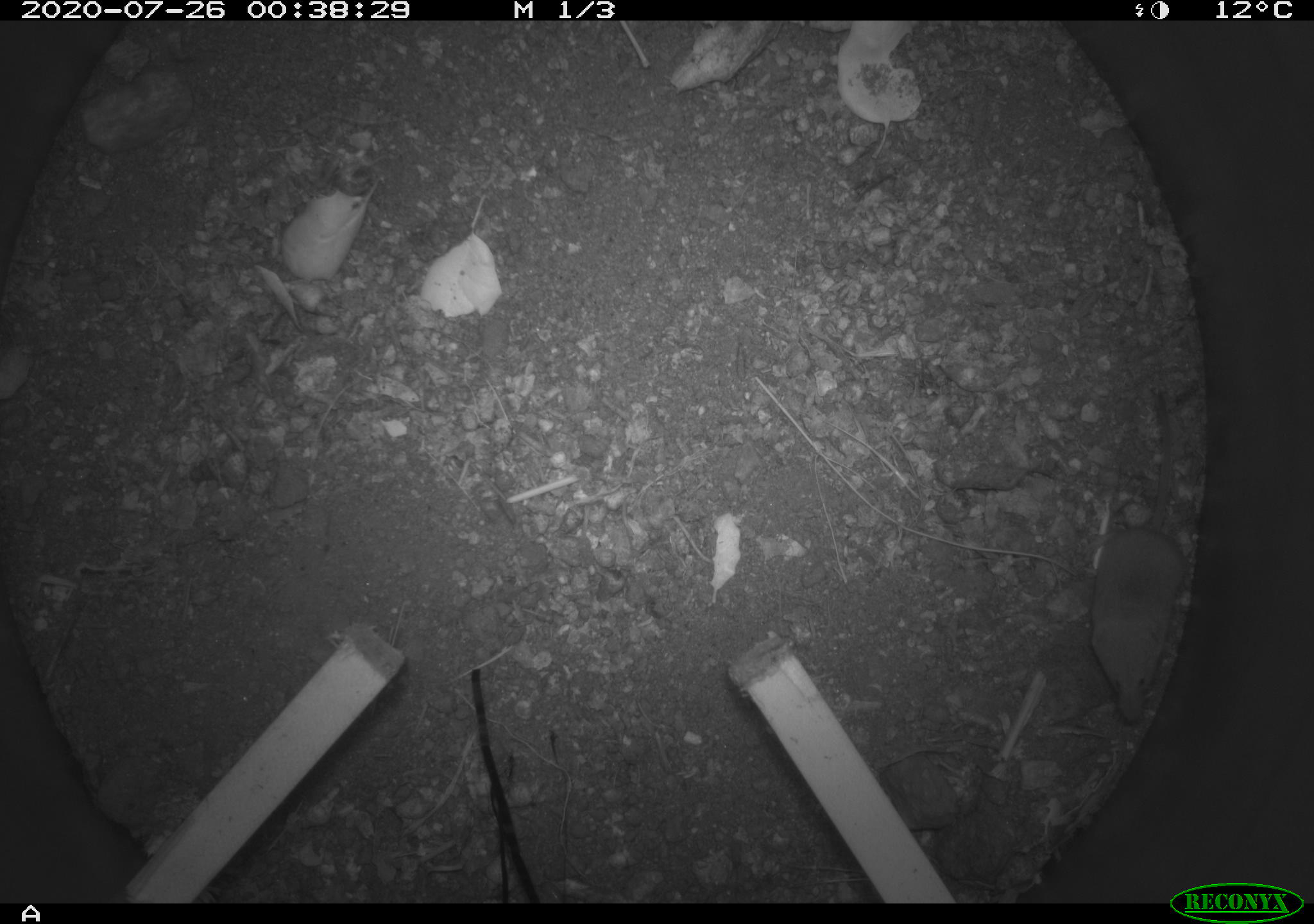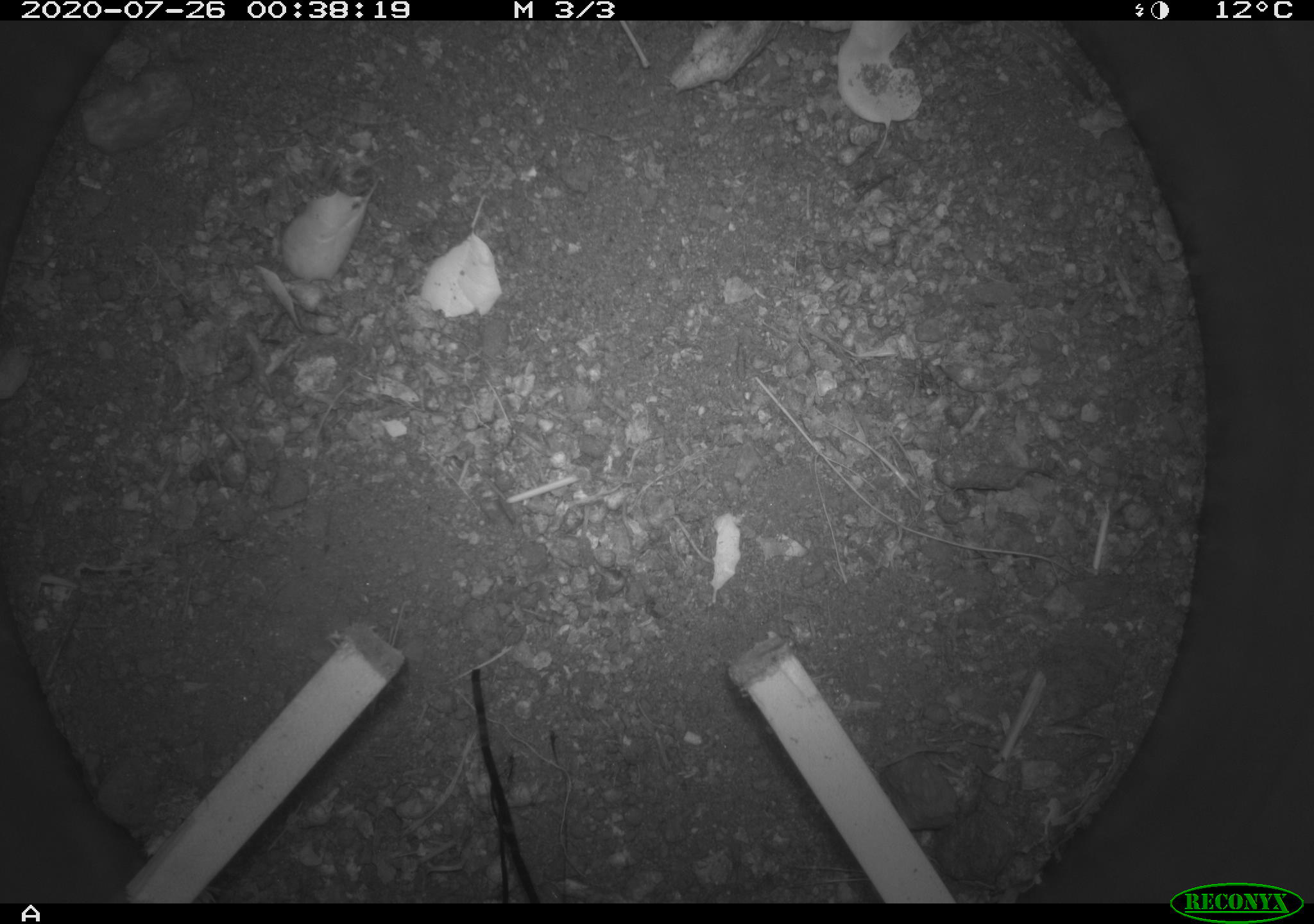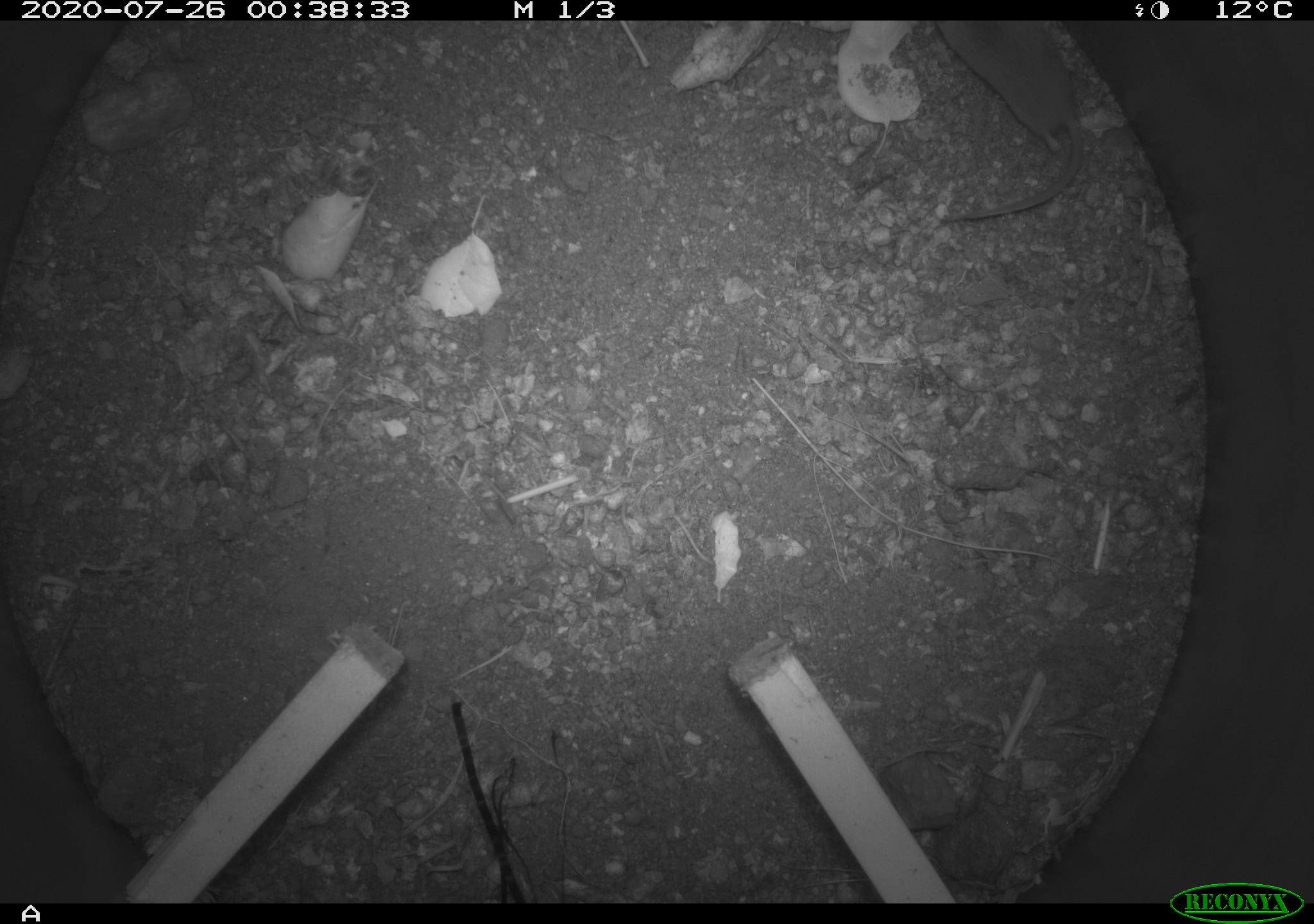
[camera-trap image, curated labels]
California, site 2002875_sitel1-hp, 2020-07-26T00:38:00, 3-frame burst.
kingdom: Animalia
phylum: Chordata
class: Mammalia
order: Eulipotyphla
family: Soricidae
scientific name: Soricidae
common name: shrews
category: soricidae family